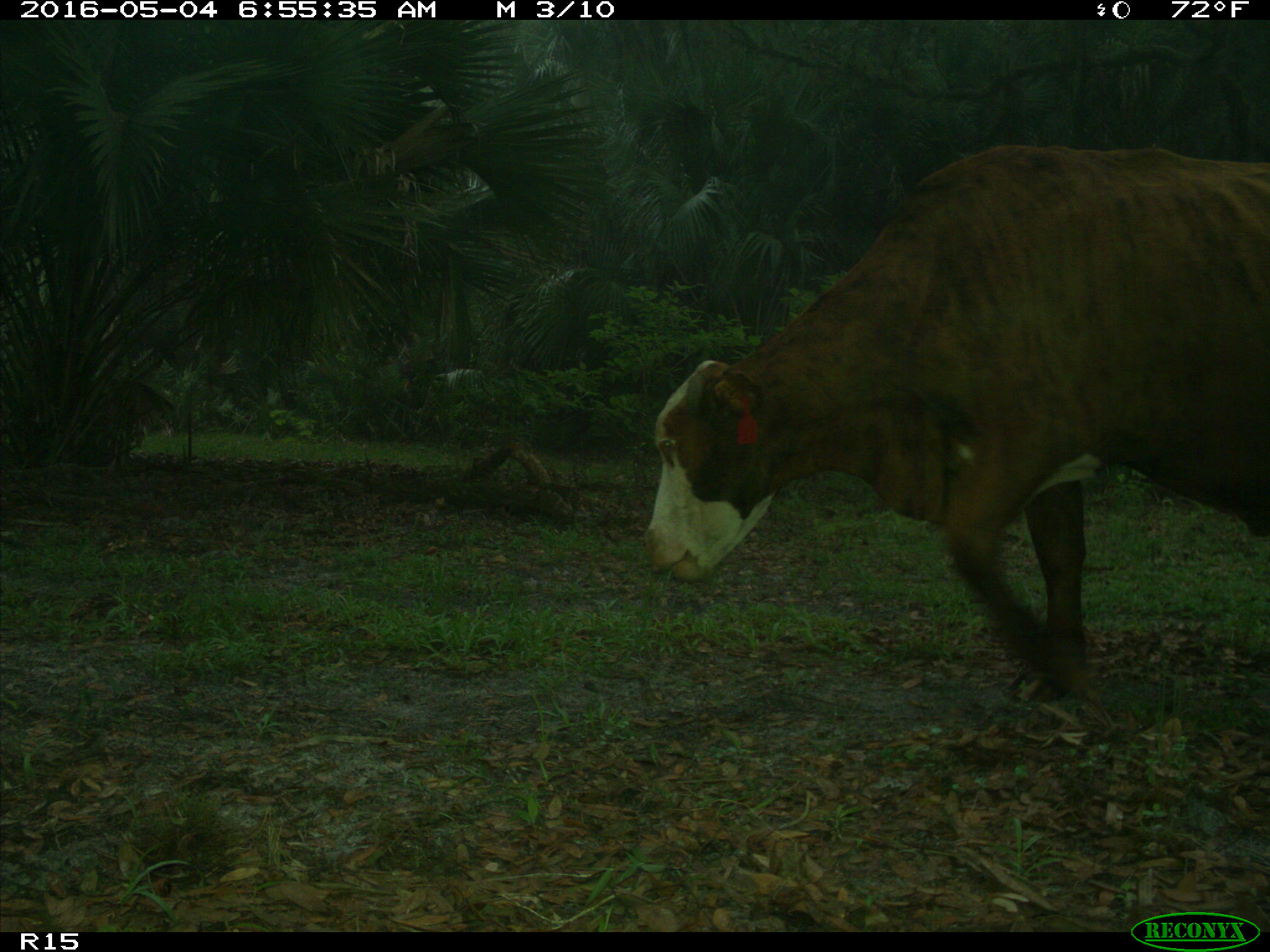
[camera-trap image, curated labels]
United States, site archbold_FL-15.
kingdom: Animalia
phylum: Chordata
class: Mammalia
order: Artiodactyla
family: Bovidae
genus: Bos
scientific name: Bos taurus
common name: domestic cow